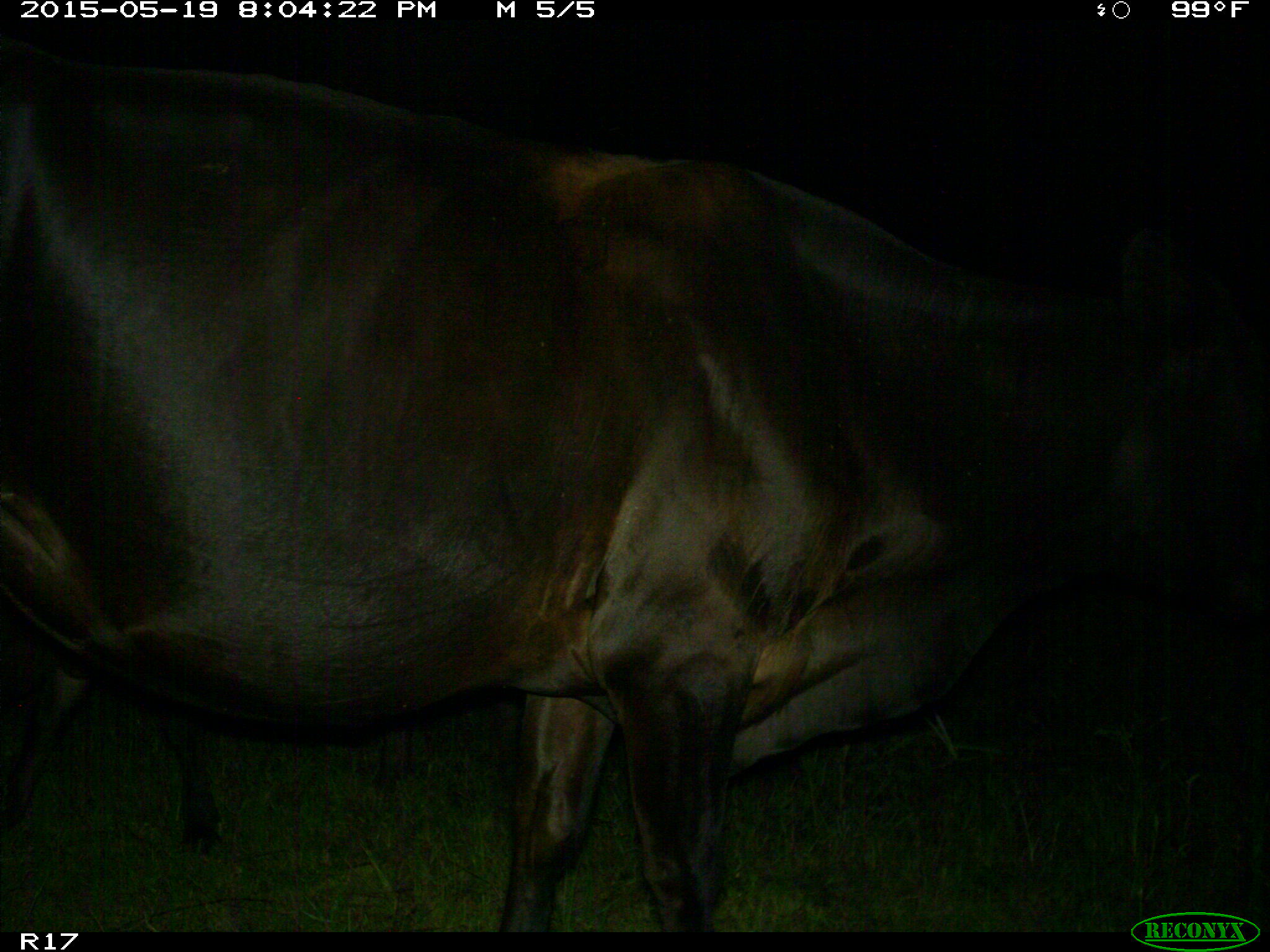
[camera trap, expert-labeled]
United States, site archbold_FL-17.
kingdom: Animalia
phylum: Chordata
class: Mammalia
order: Artiodactyla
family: Bovidae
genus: Bos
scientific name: Bos taurus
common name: domestic cow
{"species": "Bos taurus (domestic cow)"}